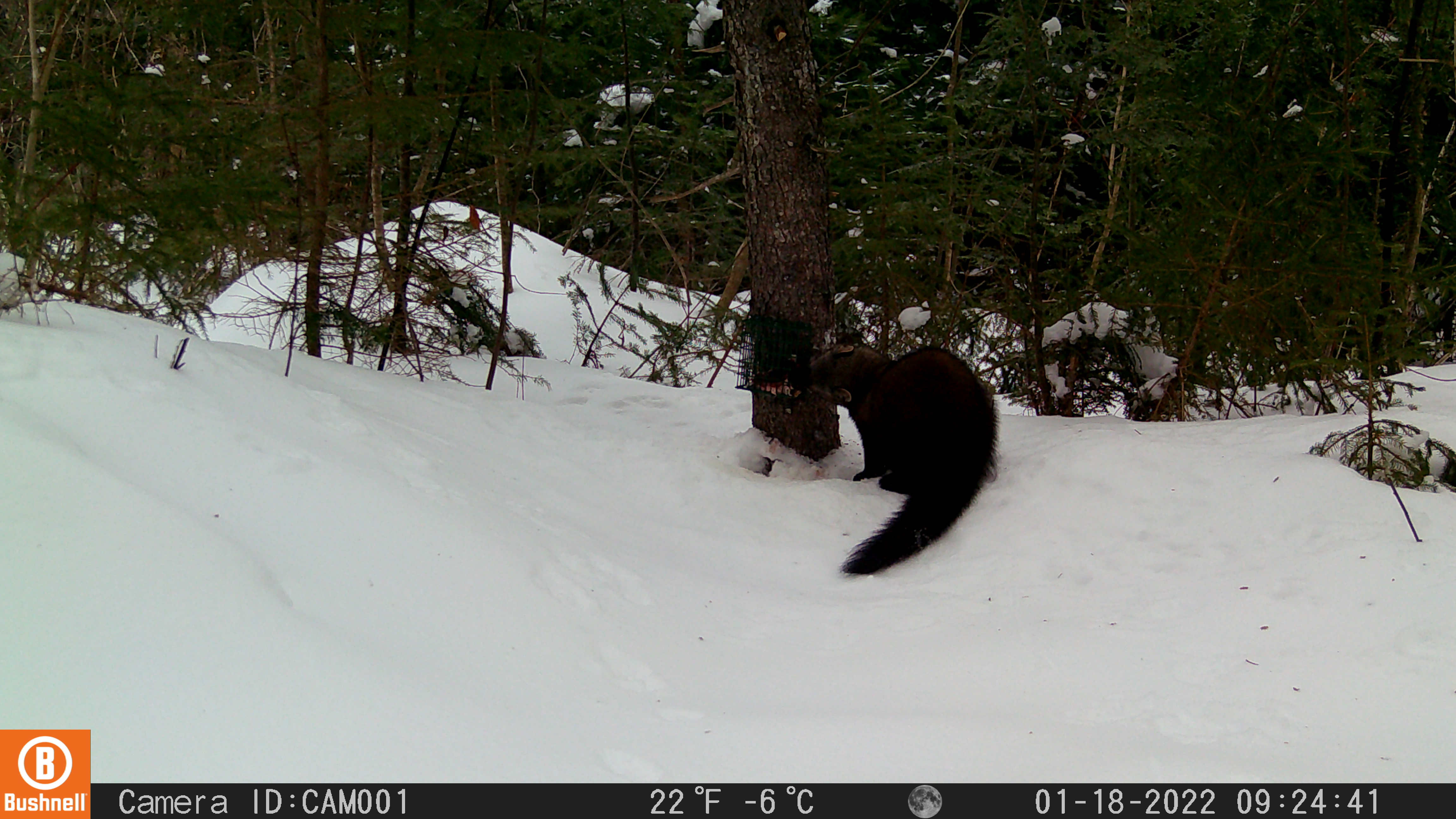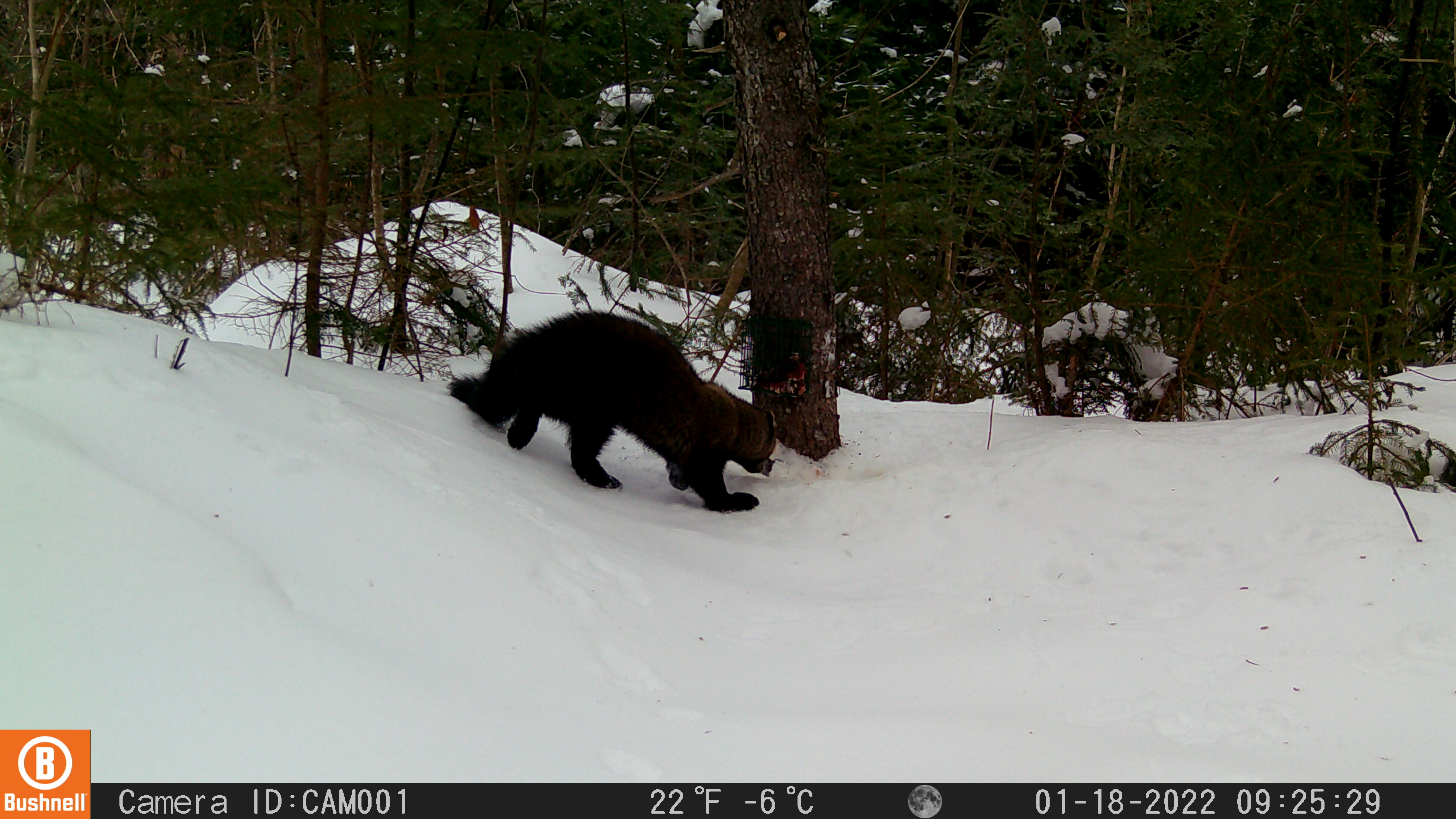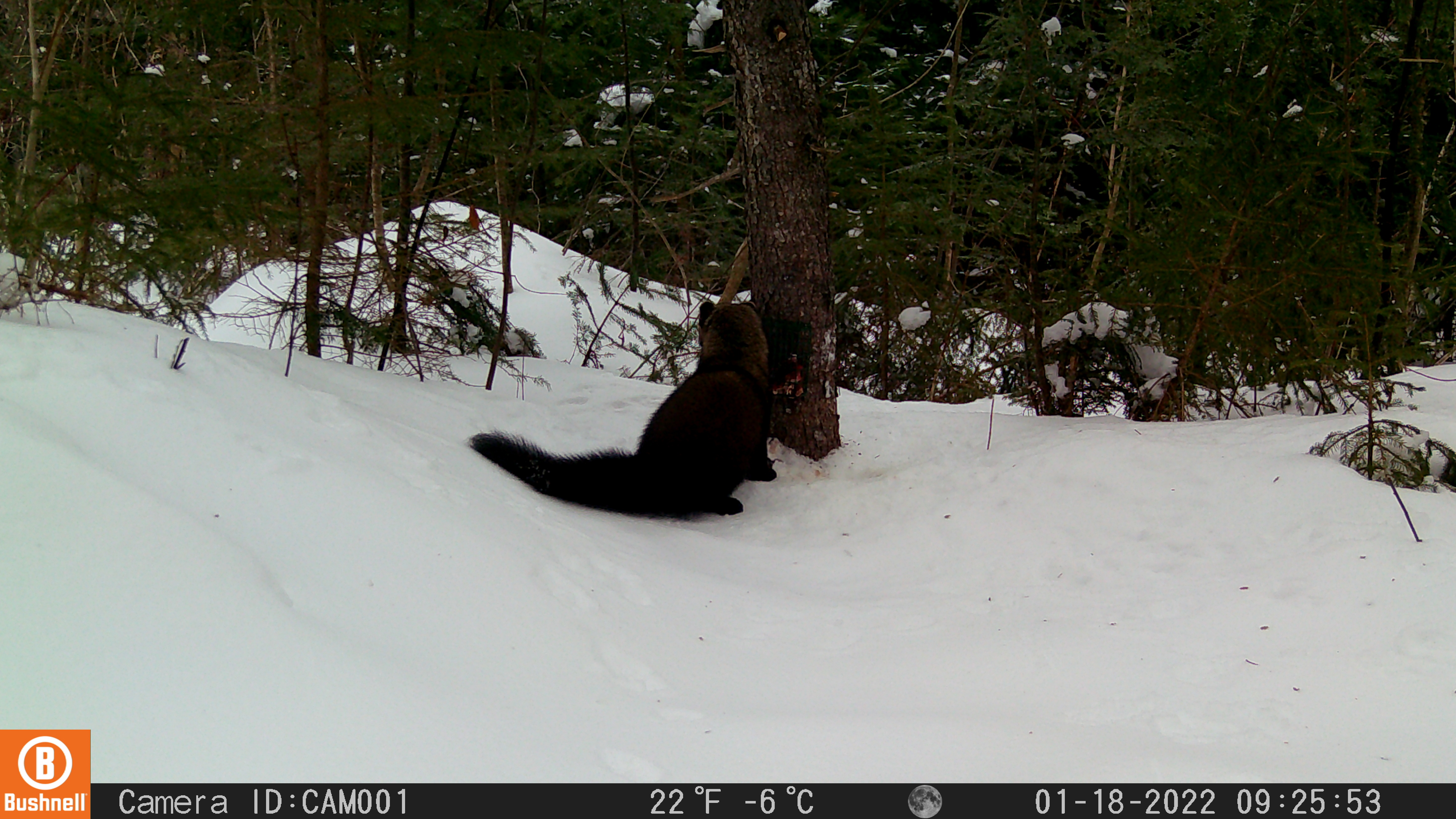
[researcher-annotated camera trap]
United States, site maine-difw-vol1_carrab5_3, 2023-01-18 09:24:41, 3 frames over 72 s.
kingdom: Animalia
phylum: Chordata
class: Mammalia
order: Carnivora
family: Mustelidae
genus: Pekania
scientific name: Pekania pennanti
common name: fisher